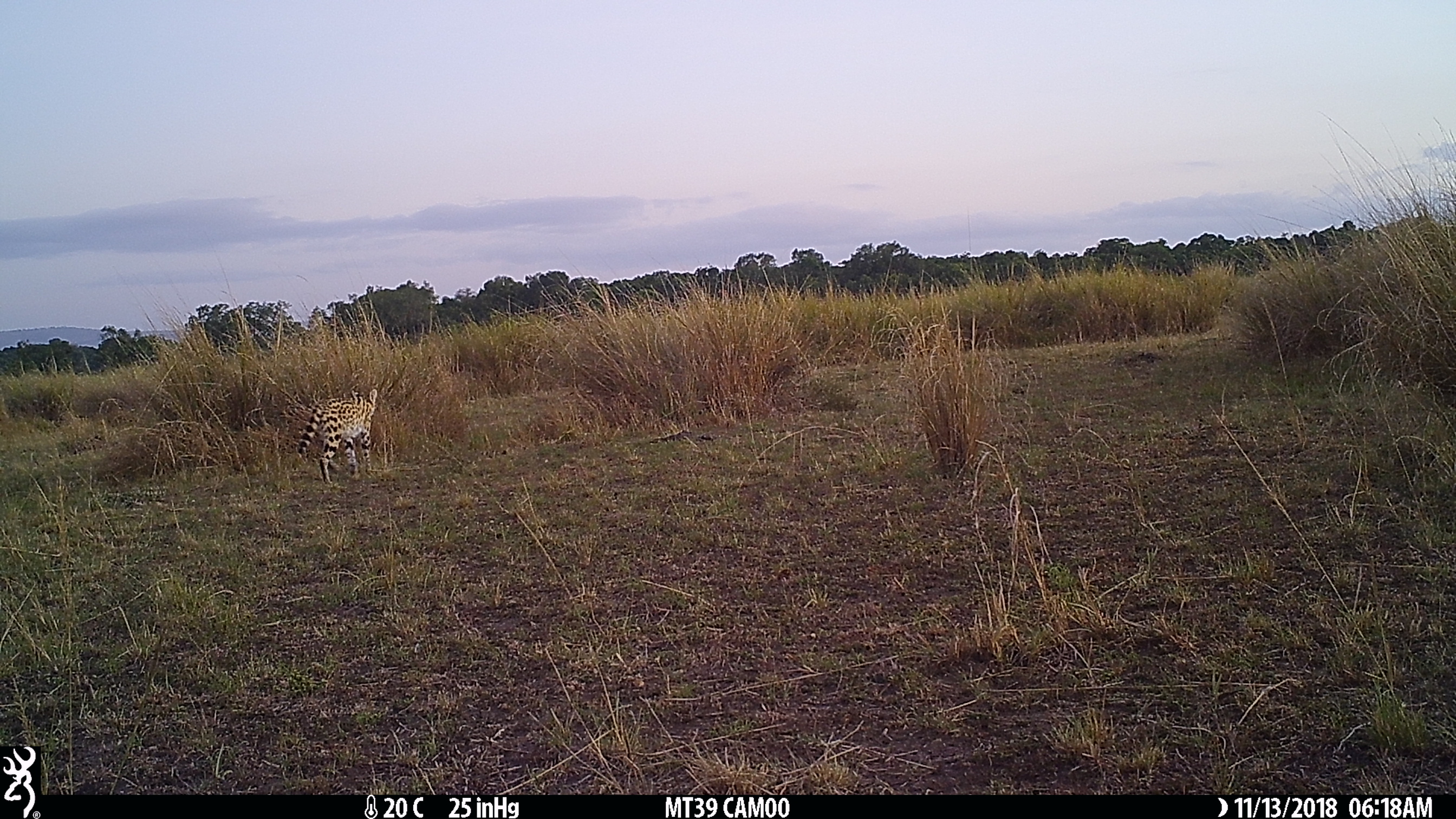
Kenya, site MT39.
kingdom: Animalia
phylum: Chordata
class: Mammalia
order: Carnivora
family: Felidae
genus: Leptailurus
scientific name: Leptailurus serval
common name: serval